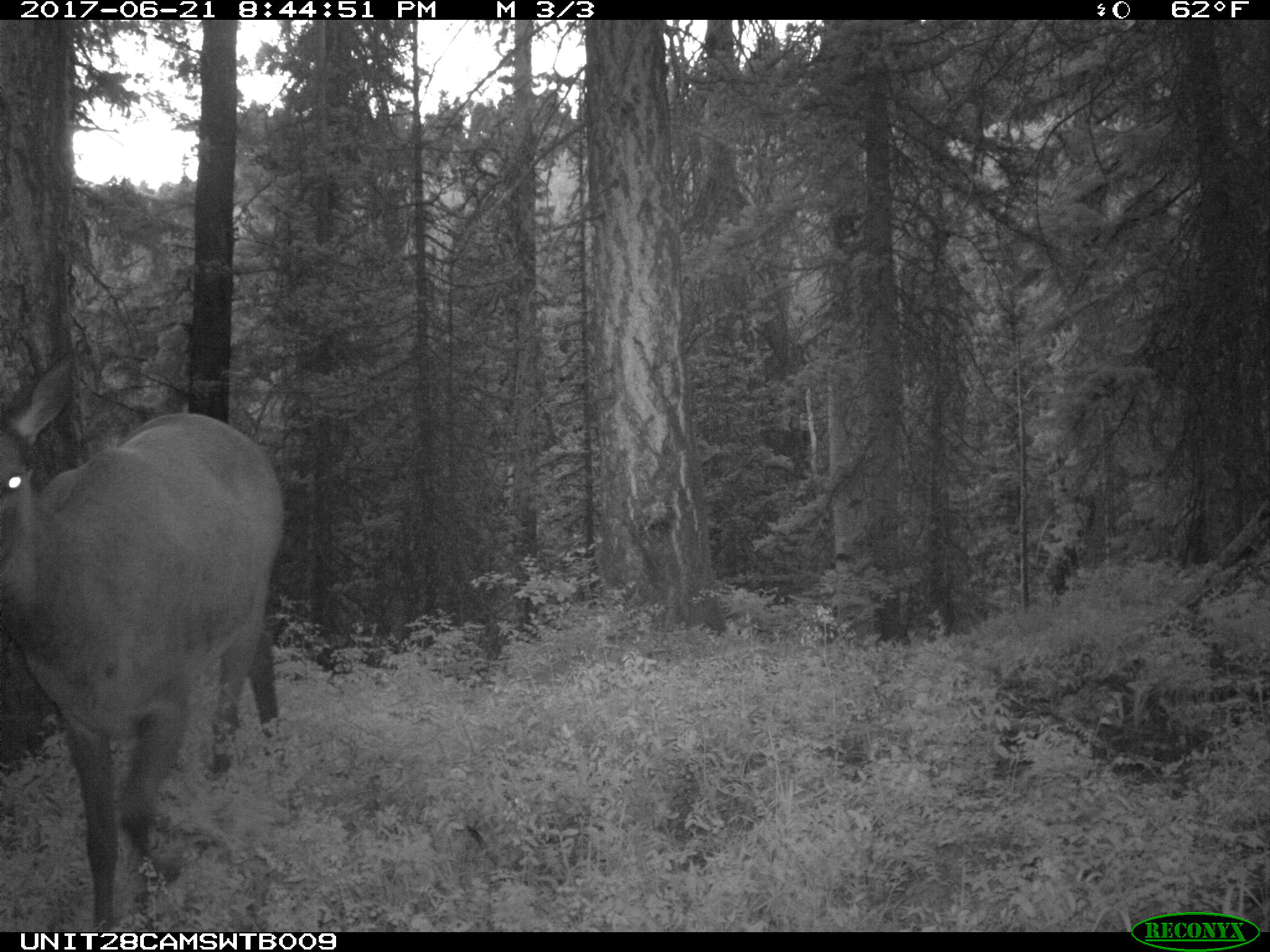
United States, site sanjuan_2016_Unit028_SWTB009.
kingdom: Animalia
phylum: Chordata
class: Mammalia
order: Artiodactyla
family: Cervidae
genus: Cervus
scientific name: Cervus elaphus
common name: red deer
Cervus elaphus (red deer).